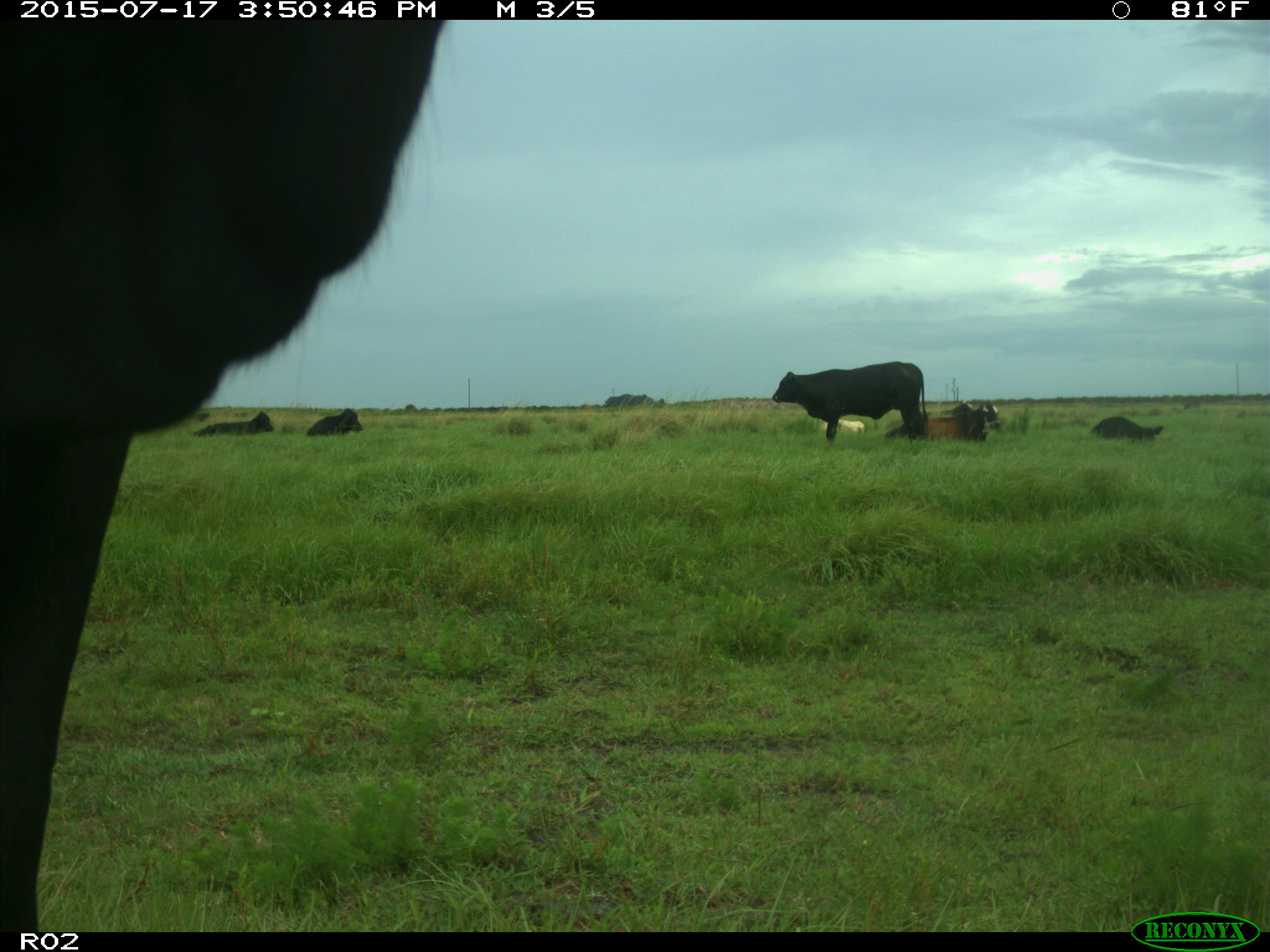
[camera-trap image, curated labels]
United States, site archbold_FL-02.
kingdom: Animalia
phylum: Chordata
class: Mammalia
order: Artiodactyla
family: Bovidae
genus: Bos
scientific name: Bos taurus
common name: domestic cow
Bos taurus (domestic cow).